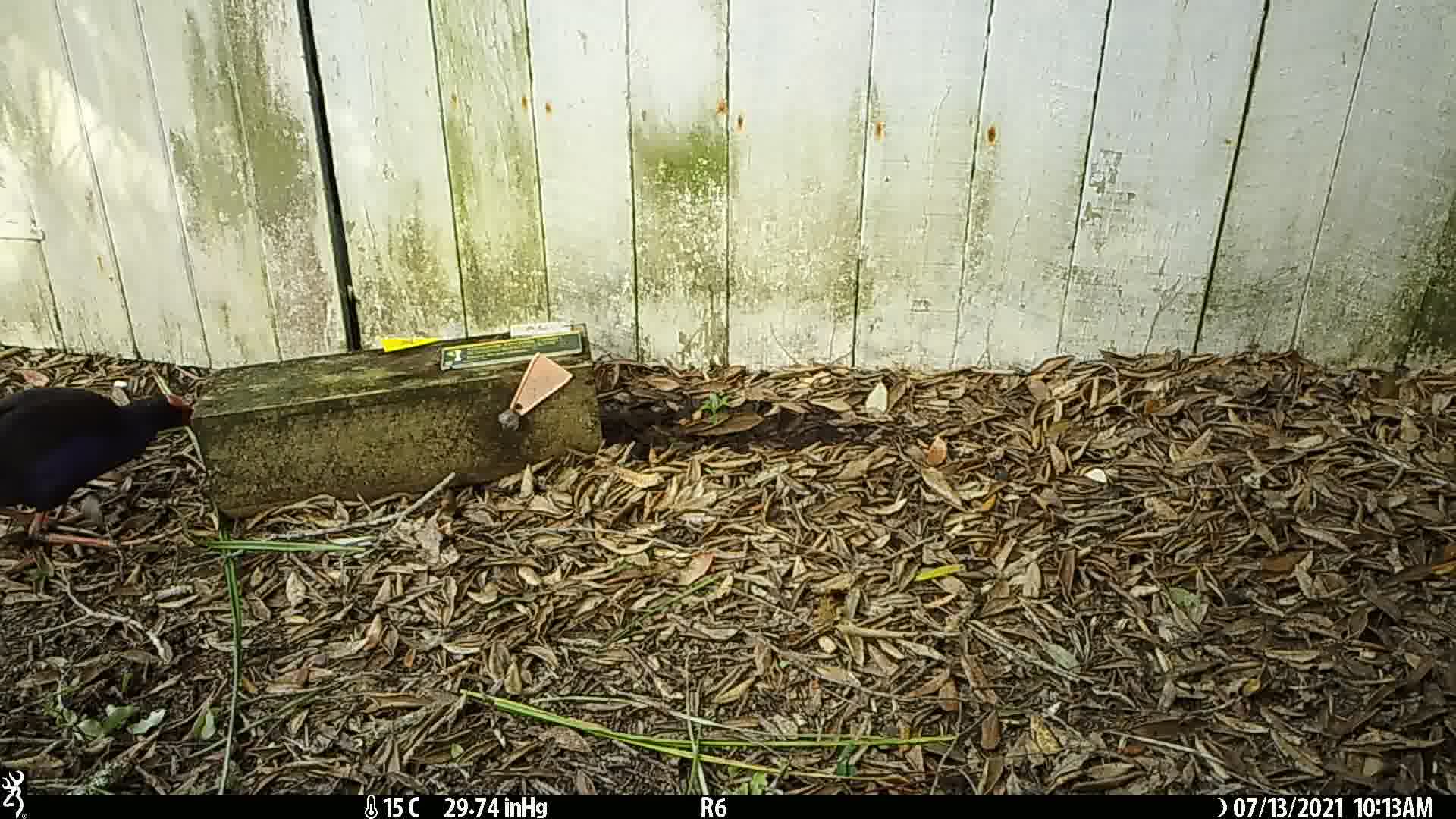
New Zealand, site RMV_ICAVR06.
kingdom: Animalia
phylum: Chordata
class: Aves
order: Gruiformes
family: Rallidae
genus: Porphyrio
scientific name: Porphyrio melanotus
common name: australasian swamphen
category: pukeko